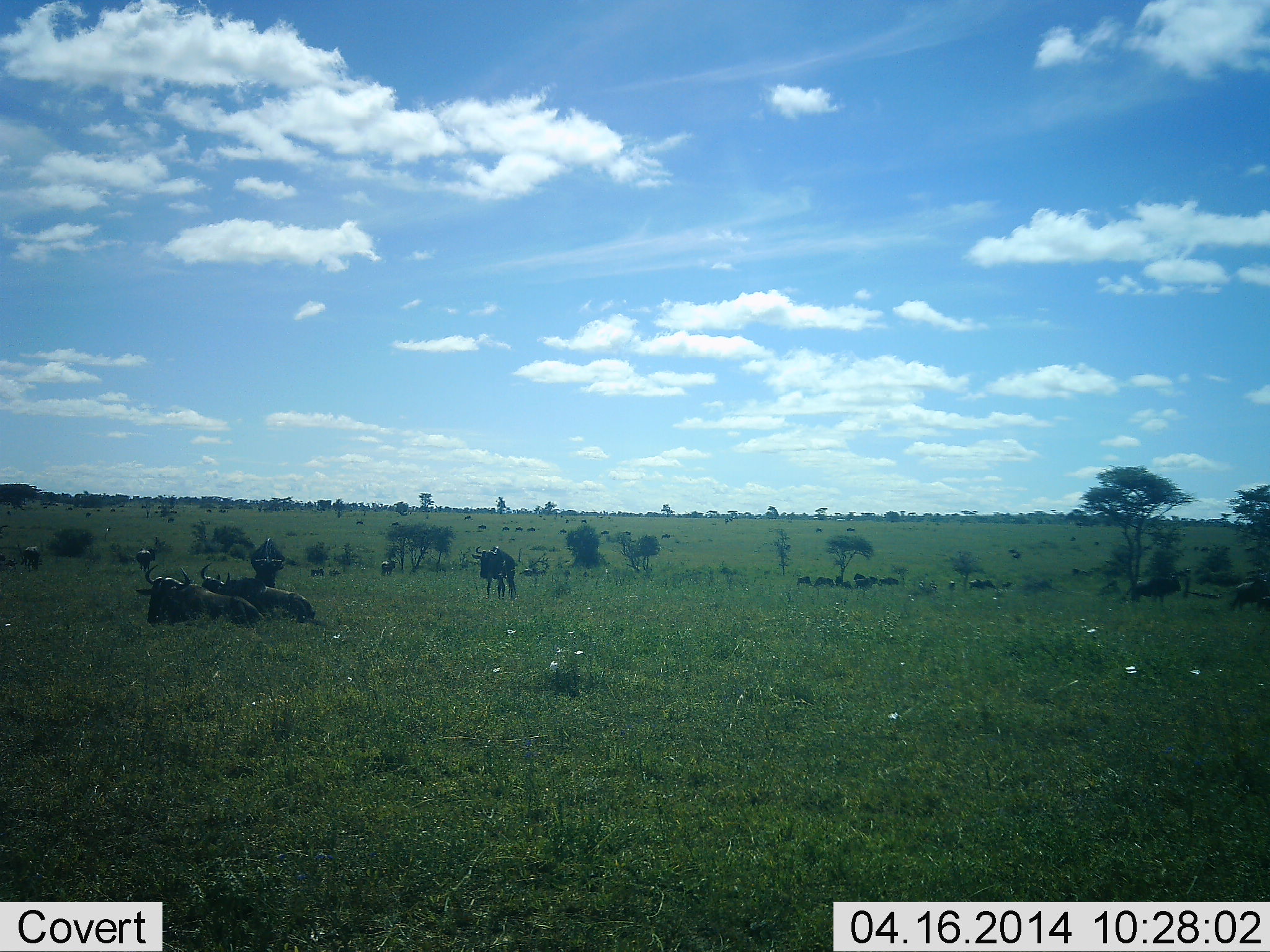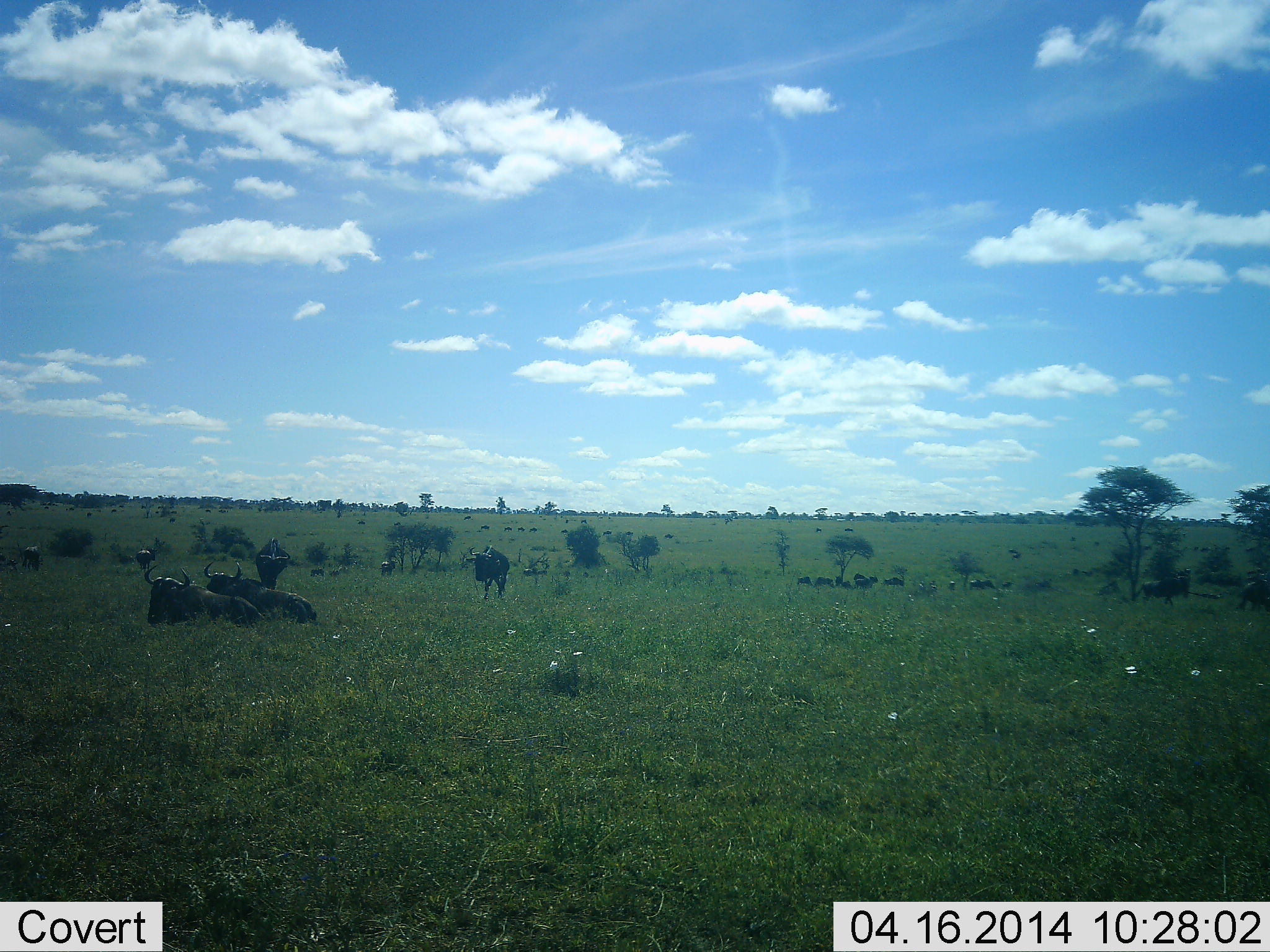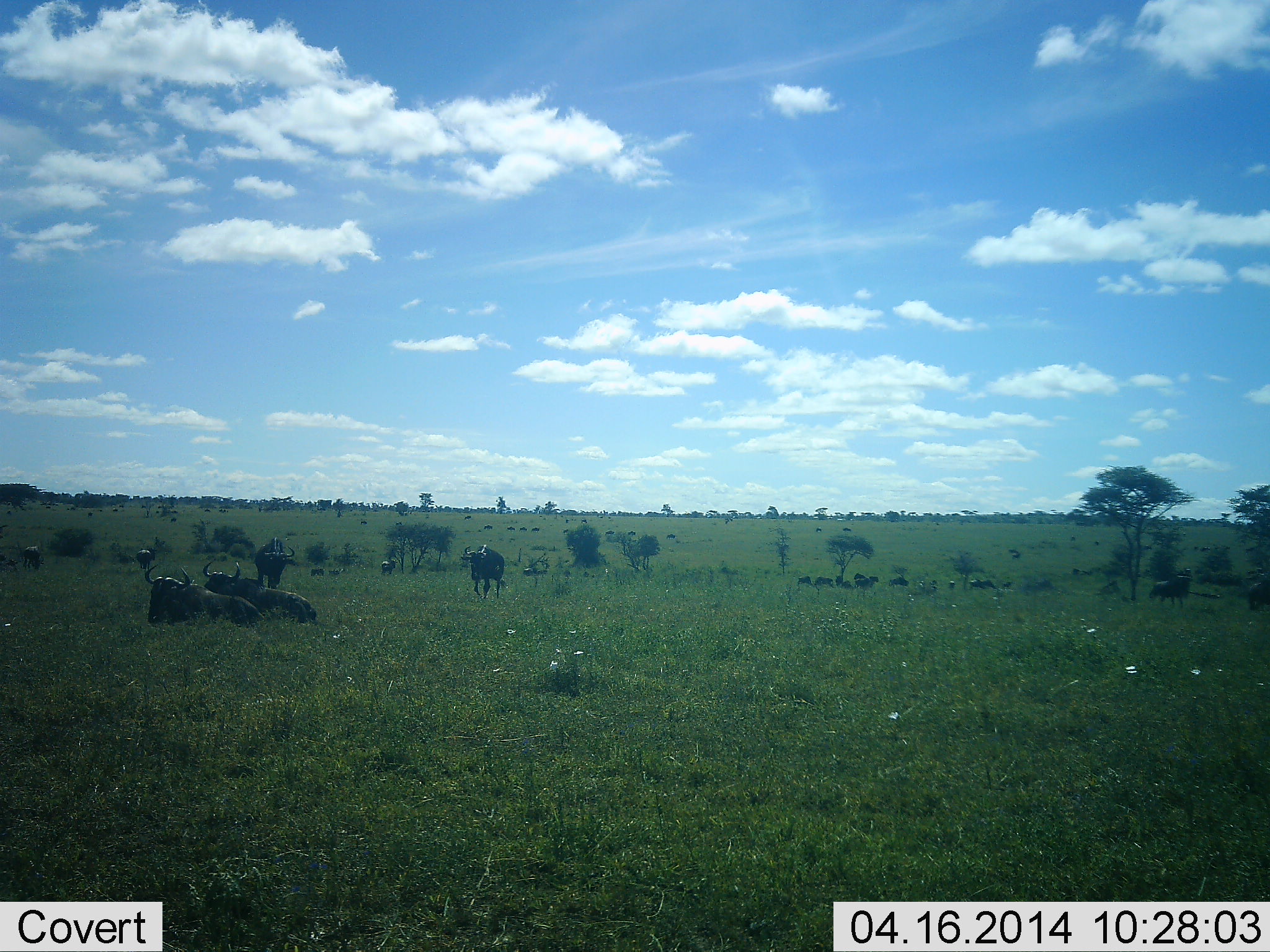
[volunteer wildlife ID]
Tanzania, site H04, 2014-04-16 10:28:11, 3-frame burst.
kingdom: Animalia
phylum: Chordata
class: Mammalia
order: Artiodactyla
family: Bovidae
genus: Connochaetes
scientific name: Connochaetes taurinus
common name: blue wildebeest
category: wildebeest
Wildebeest (blue wildebeest) (Connochaetes taurinus), count 11-50. Behavior (volunteer vote fractions): standing 100%, resting 90%, moving 80%, interacting 0%. Young present (vote fraction): 0%. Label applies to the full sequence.